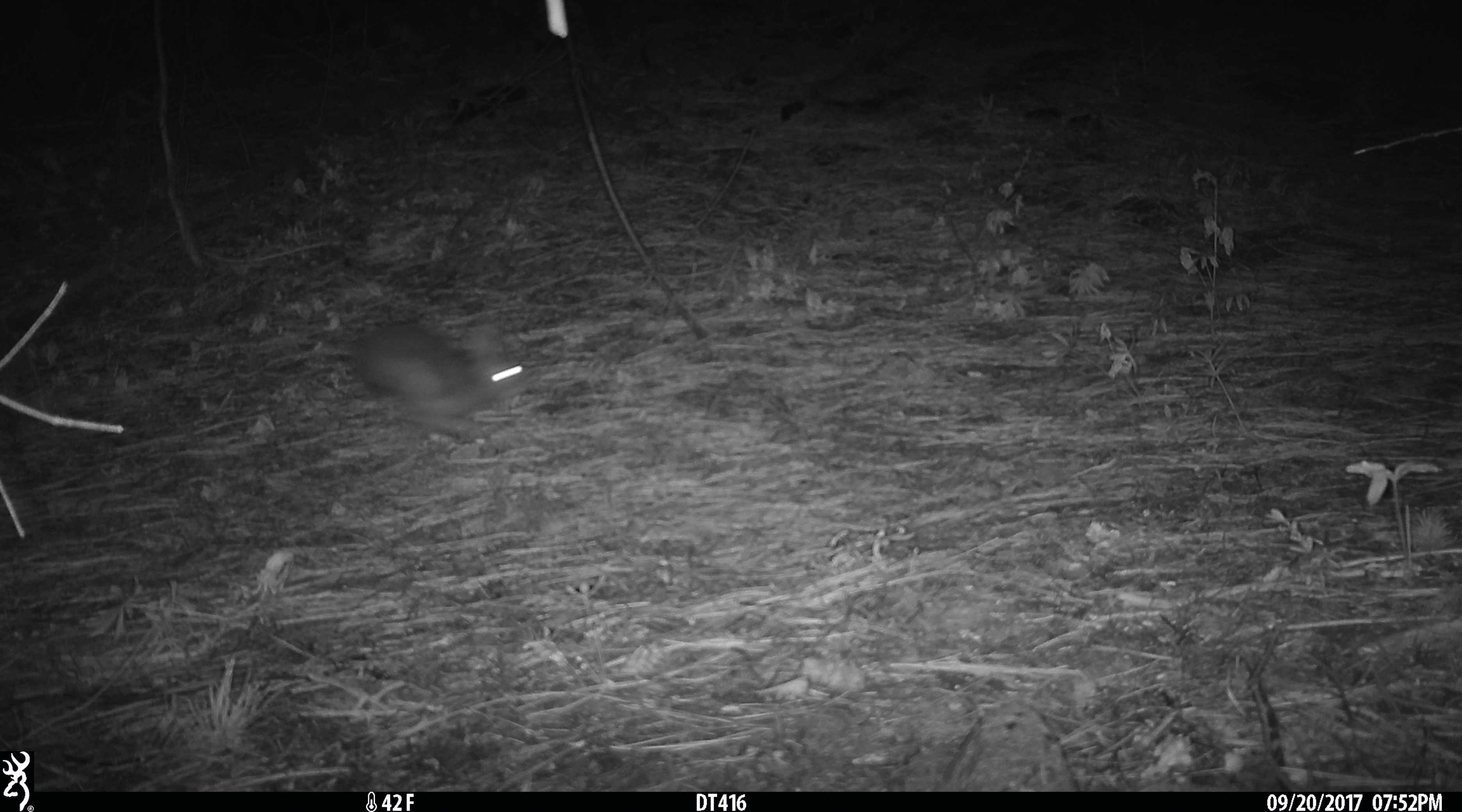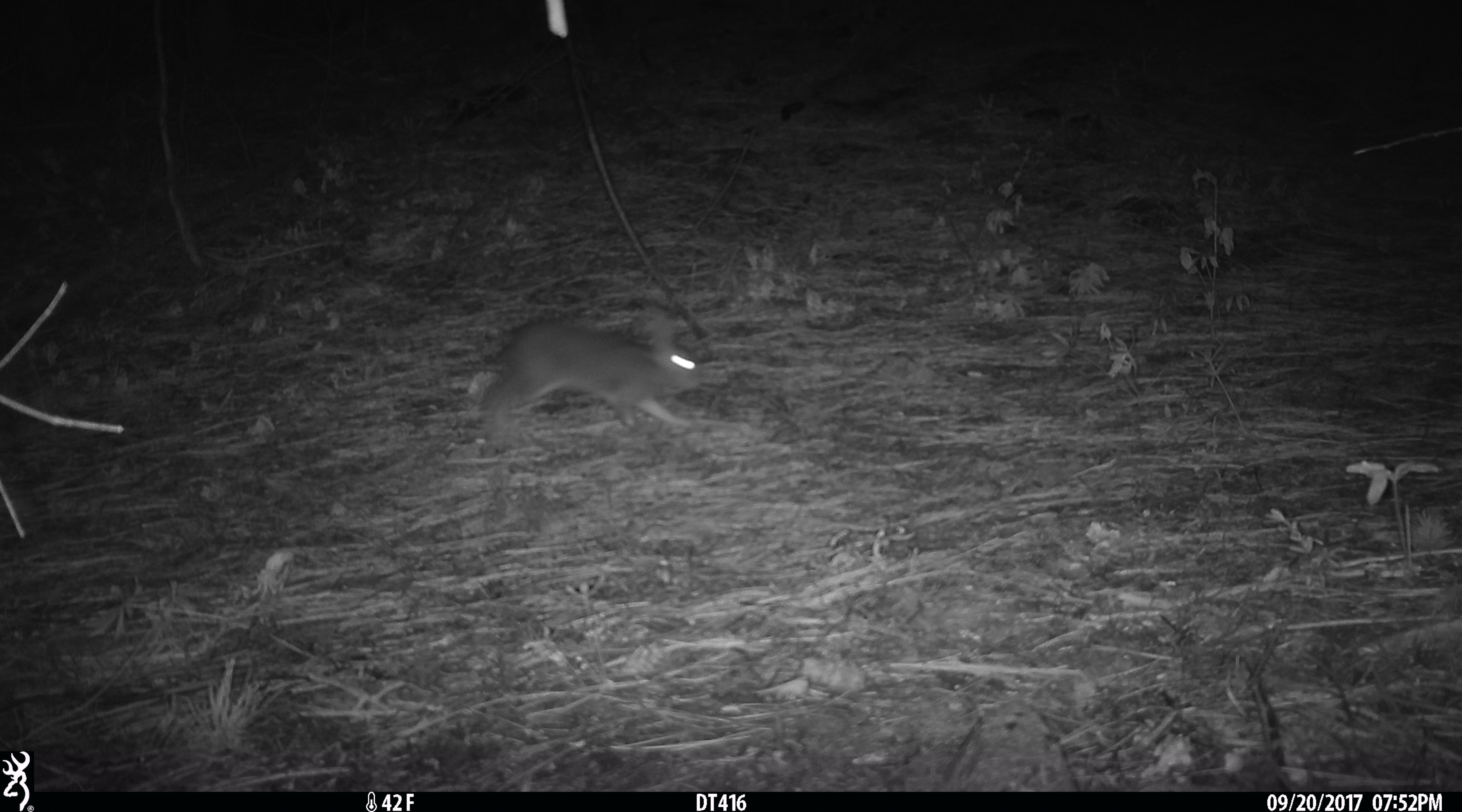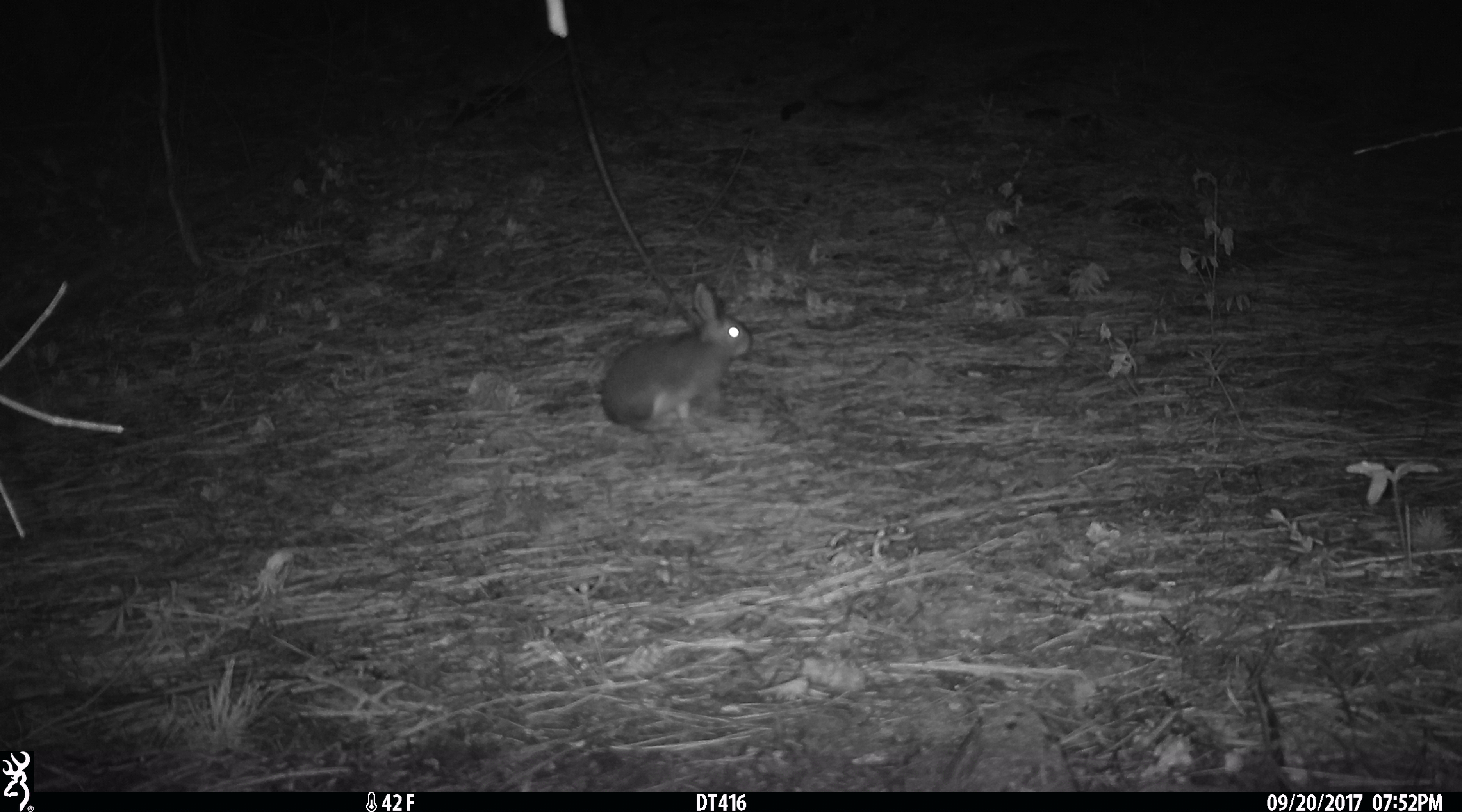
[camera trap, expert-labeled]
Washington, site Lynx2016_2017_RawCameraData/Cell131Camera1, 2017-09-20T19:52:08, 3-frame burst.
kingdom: Animalia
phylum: Chordata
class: Mammalia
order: Lagomorpha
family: Leporidae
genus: Lepus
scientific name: Lepus americanus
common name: snowshoe hare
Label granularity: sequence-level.